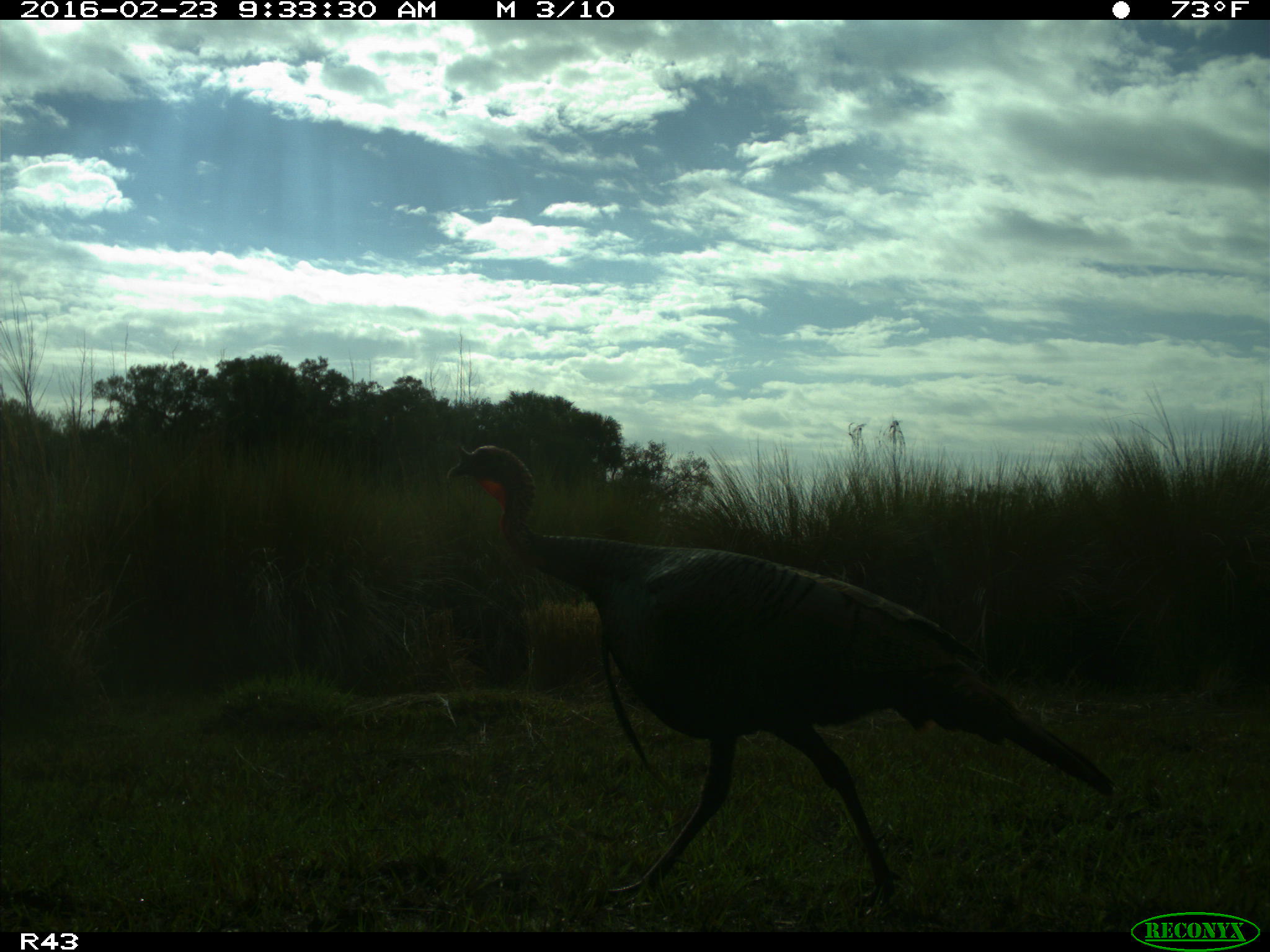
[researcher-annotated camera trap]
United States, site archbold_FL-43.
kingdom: Animalia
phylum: Chordata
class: Aves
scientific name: Aves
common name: birds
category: unidentified bird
Unidentified bird (birds) (Aves).